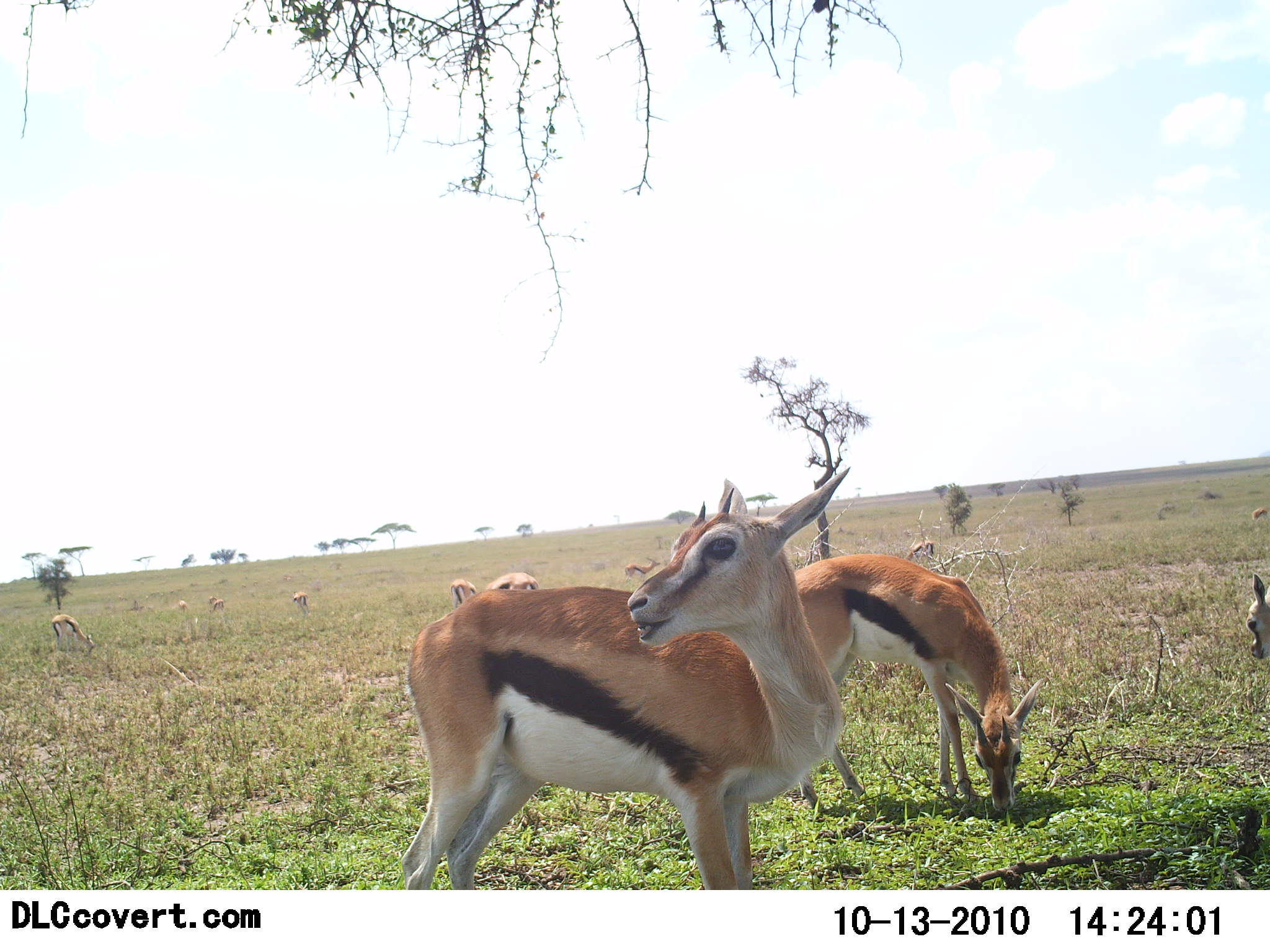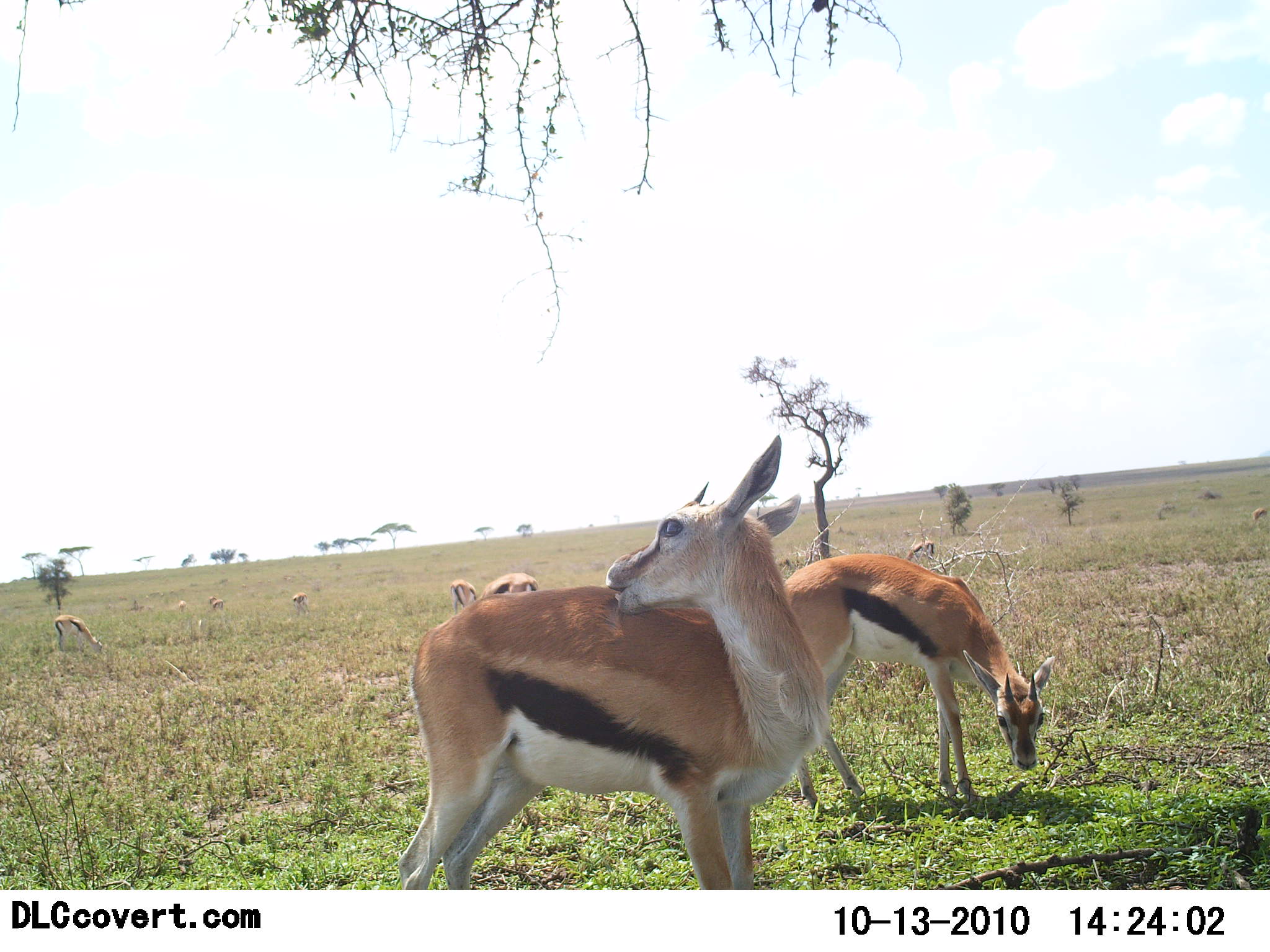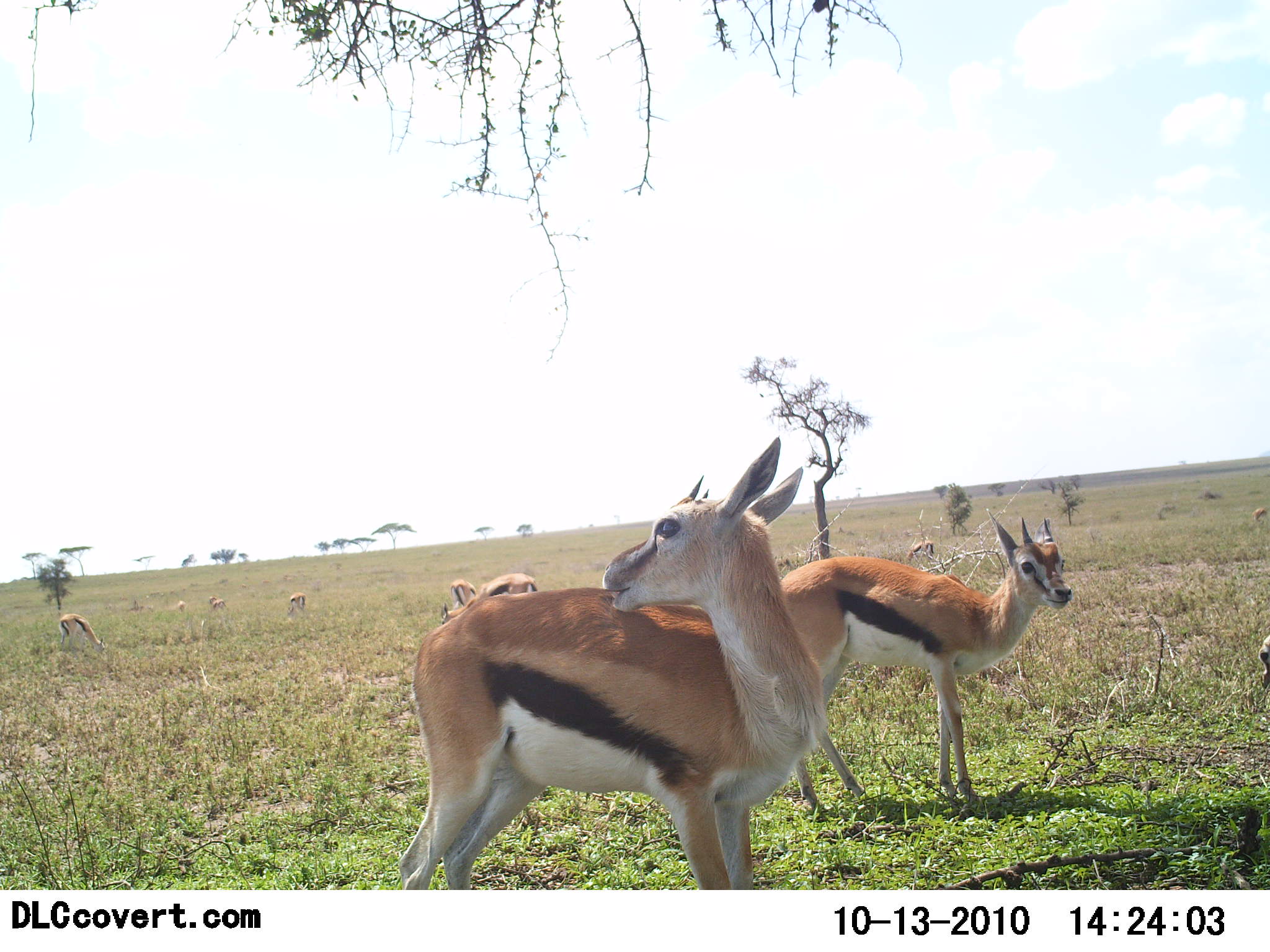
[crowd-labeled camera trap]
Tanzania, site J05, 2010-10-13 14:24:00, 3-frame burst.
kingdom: Animalia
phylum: Chordata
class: Mammalia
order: Artiodactyla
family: Bovidae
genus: Eudorcas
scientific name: Eudorcas thomsonii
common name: thomson's gazelle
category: gazellethomsons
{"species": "gazellethomsons (thomson's gazelle) (Eudorcas thomsonii)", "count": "9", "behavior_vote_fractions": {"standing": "83%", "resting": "0%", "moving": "25%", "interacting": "8%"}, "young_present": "0%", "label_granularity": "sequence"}